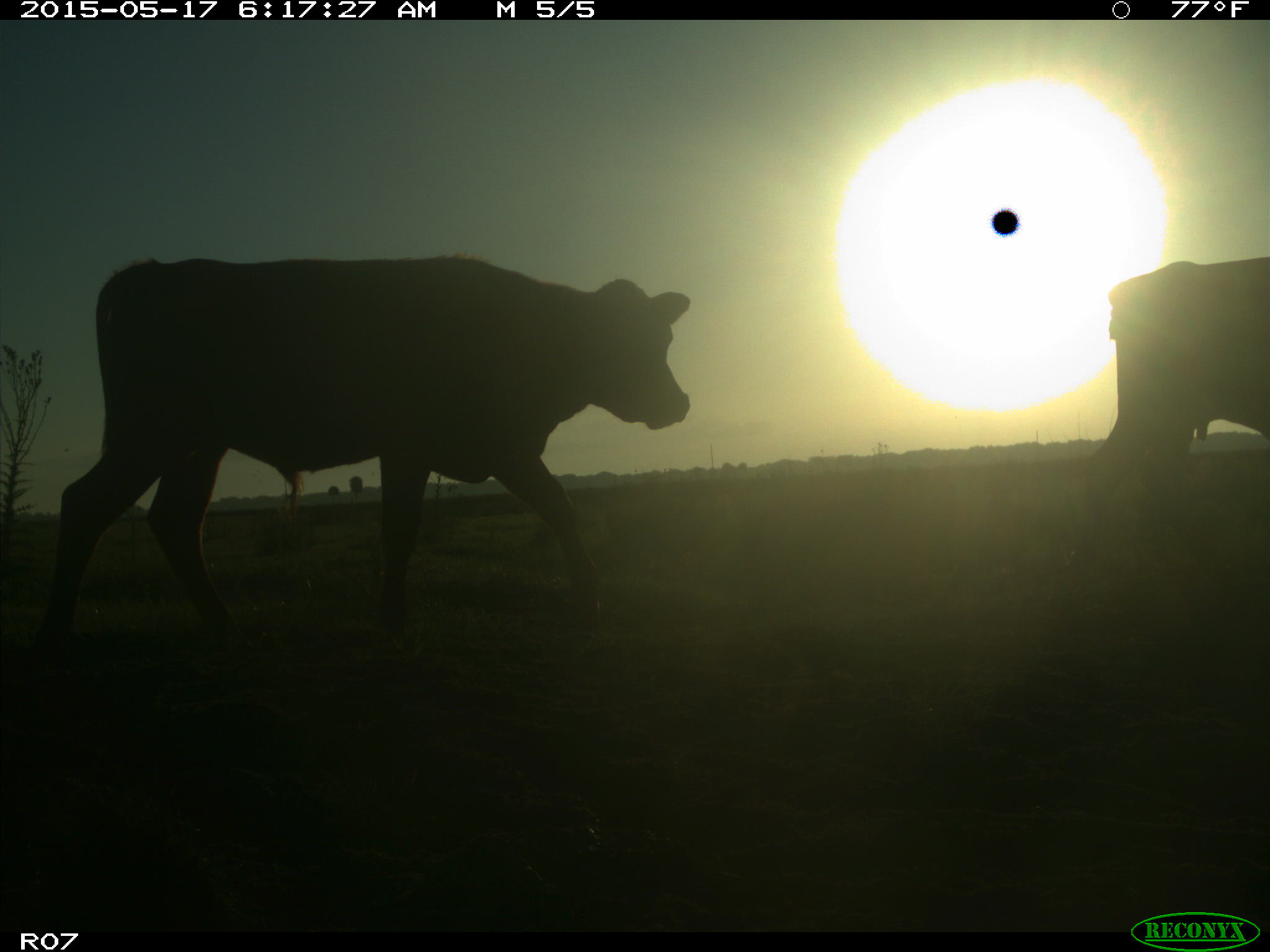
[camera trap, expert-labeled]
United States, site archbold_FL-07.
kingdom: Animalia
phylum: Chordata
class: Mammalia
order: Artiodactyla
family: Bovidae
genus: Bos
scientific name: Bos taurus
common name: domestic cow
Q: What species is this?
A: Bos taurus (domestic cow).